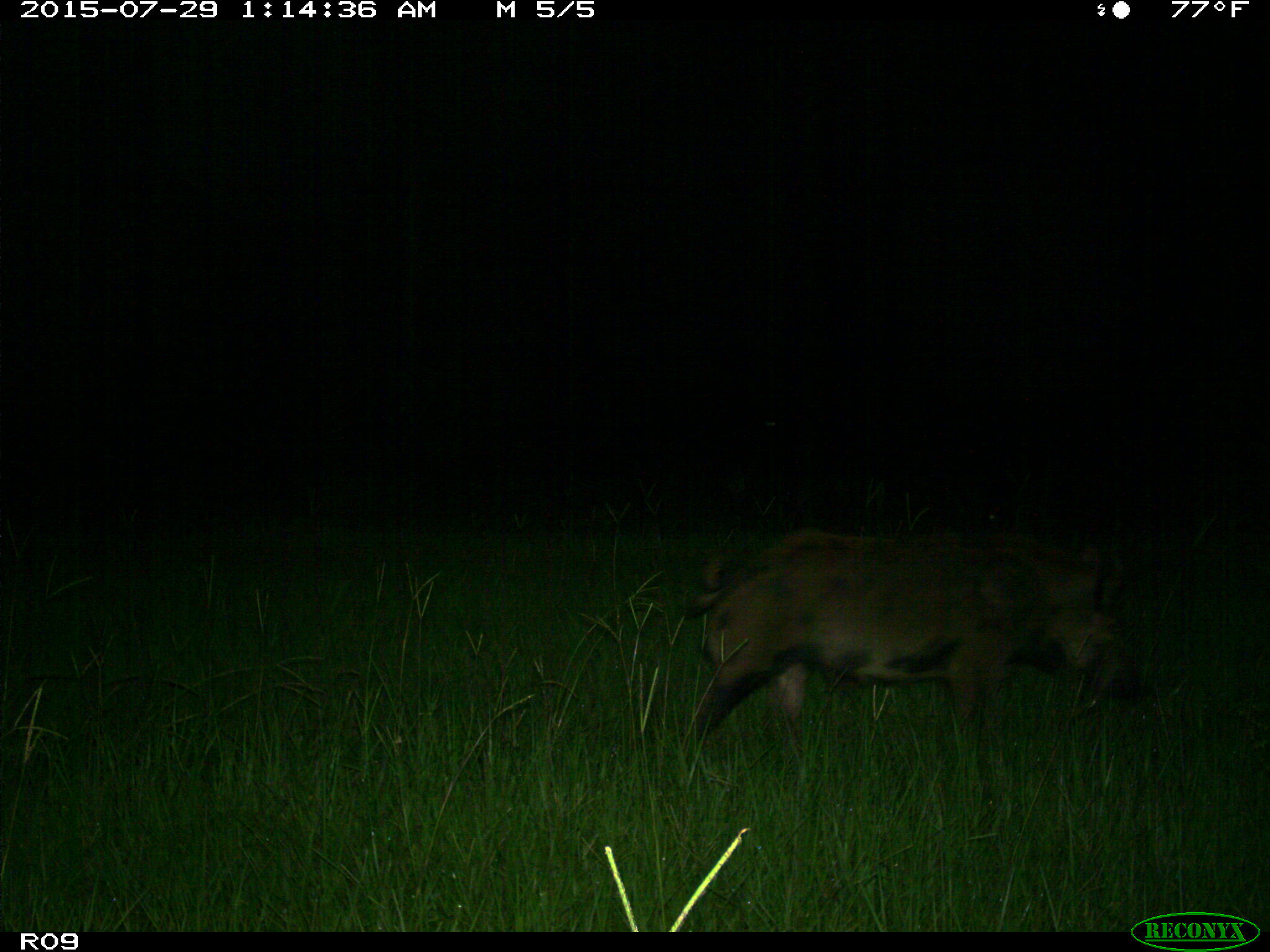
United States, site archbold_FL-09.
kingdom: Animalia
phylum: Chordata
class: Mammalia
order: Artiodactyla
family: Suidae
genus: Sus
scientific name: Sus scrofa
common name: wild boar